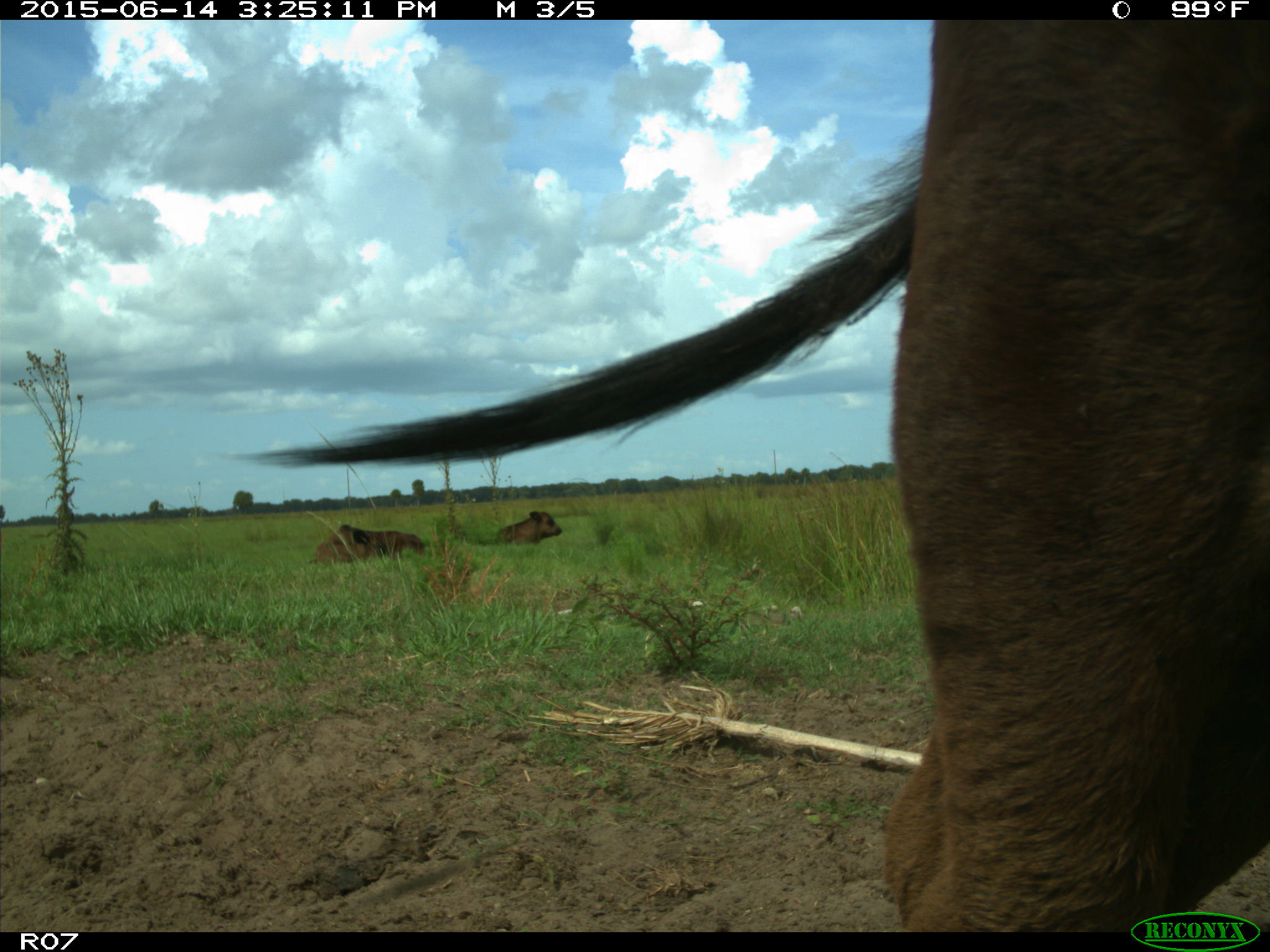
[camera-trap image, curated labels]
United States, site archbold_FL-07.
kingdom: Animalia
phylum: Chordata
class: Mammalia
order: Artiodactyla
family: Bovidae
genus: Bos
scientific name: Bos taurus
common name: domestic cow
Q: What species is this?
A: Bos taurus (domestic cow).